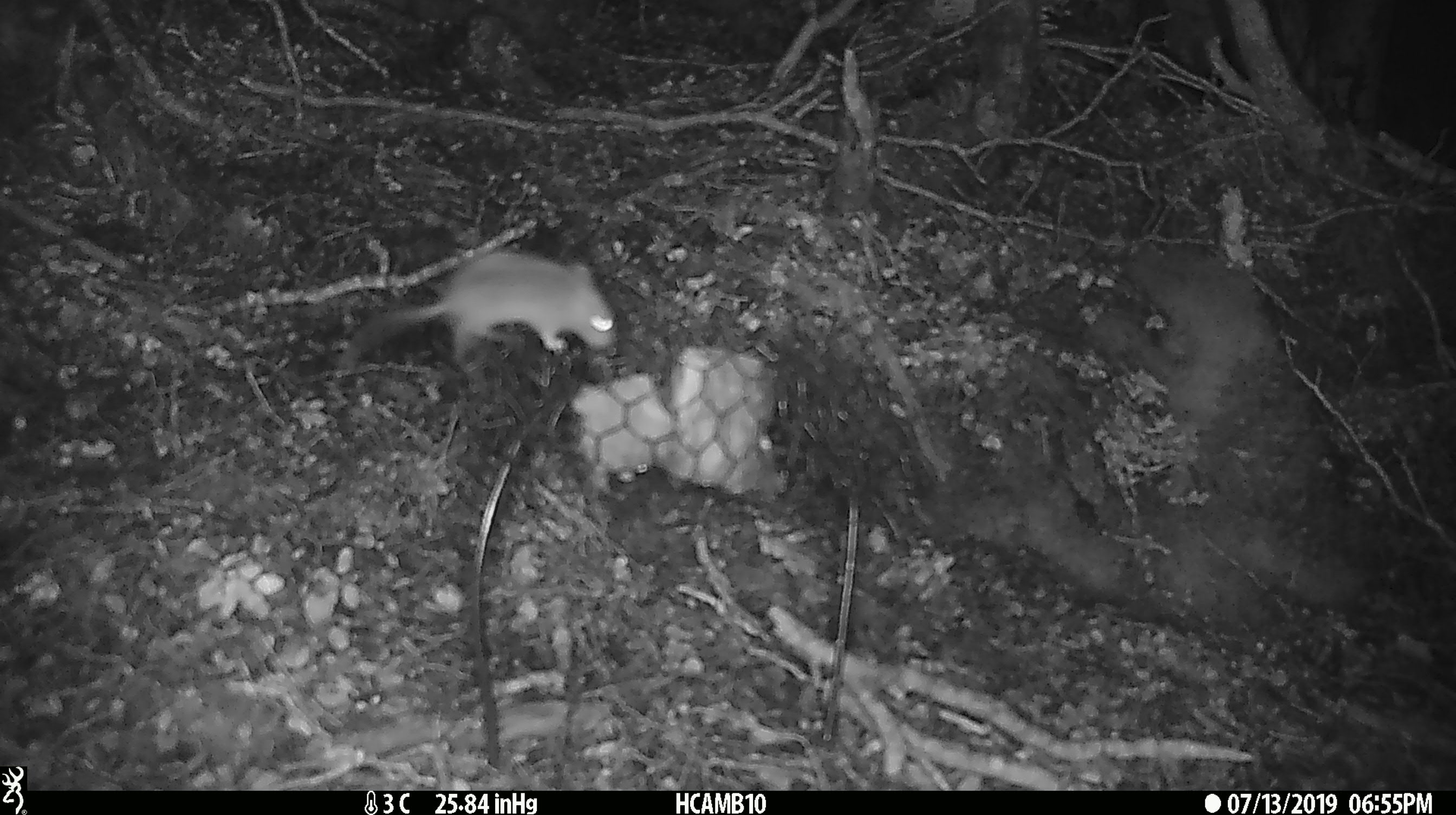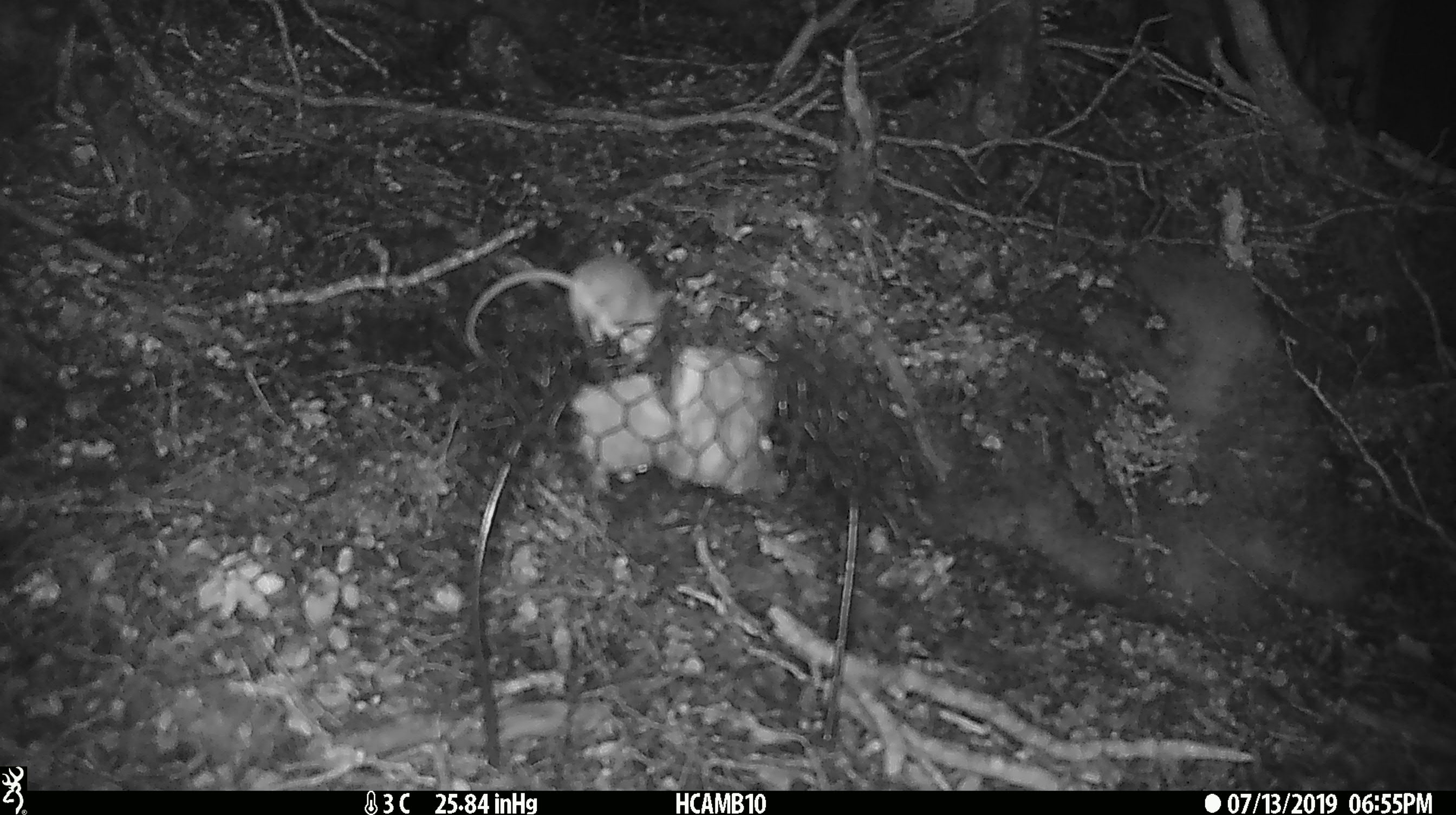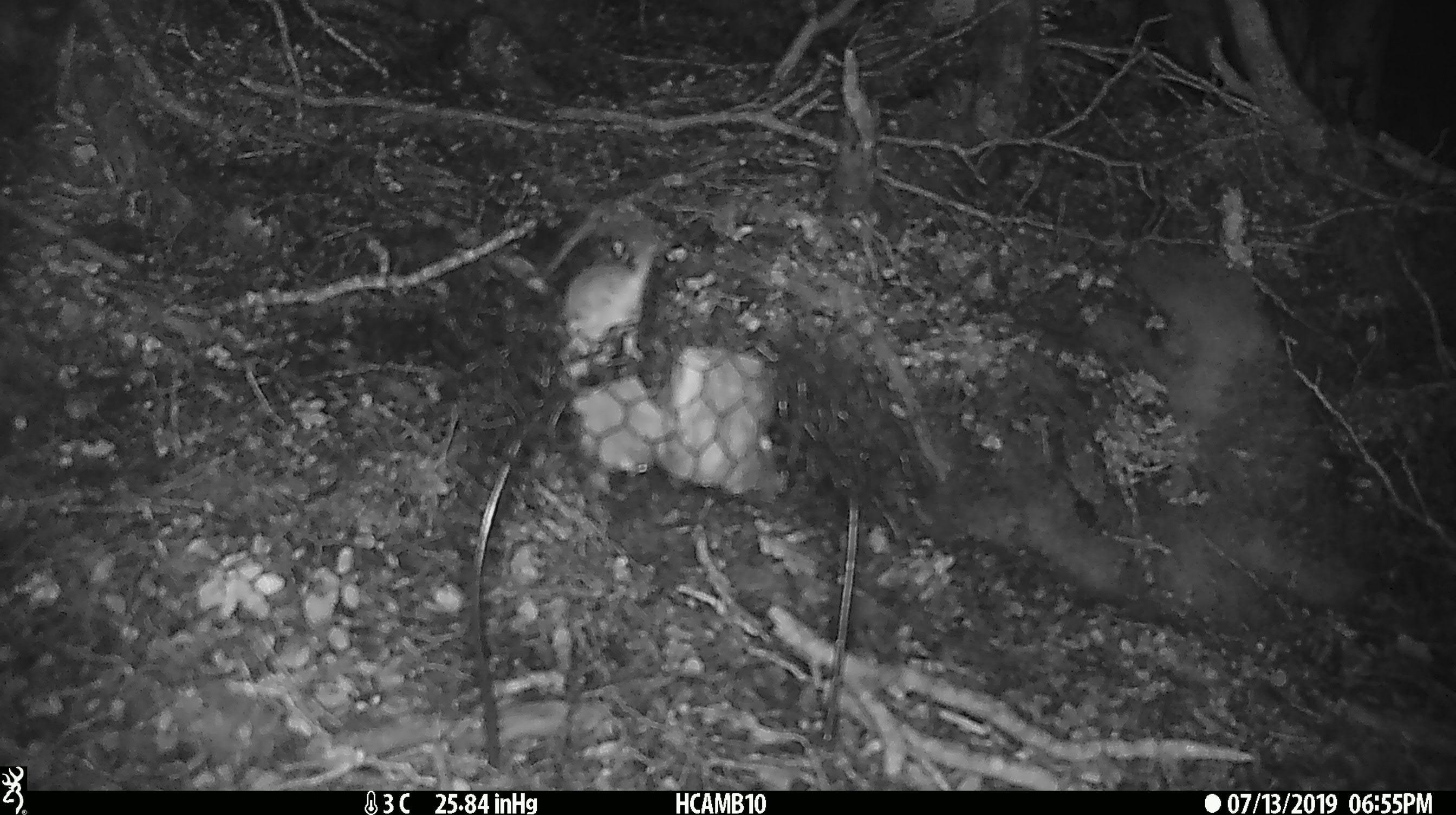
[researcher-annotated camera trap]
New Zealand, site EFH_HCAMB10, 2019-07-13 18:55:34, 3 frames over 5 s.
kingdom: Animalia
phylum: Chordata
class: Mammalia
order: Rodentia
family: Muridae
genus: Mus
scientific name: Mus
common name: mouse